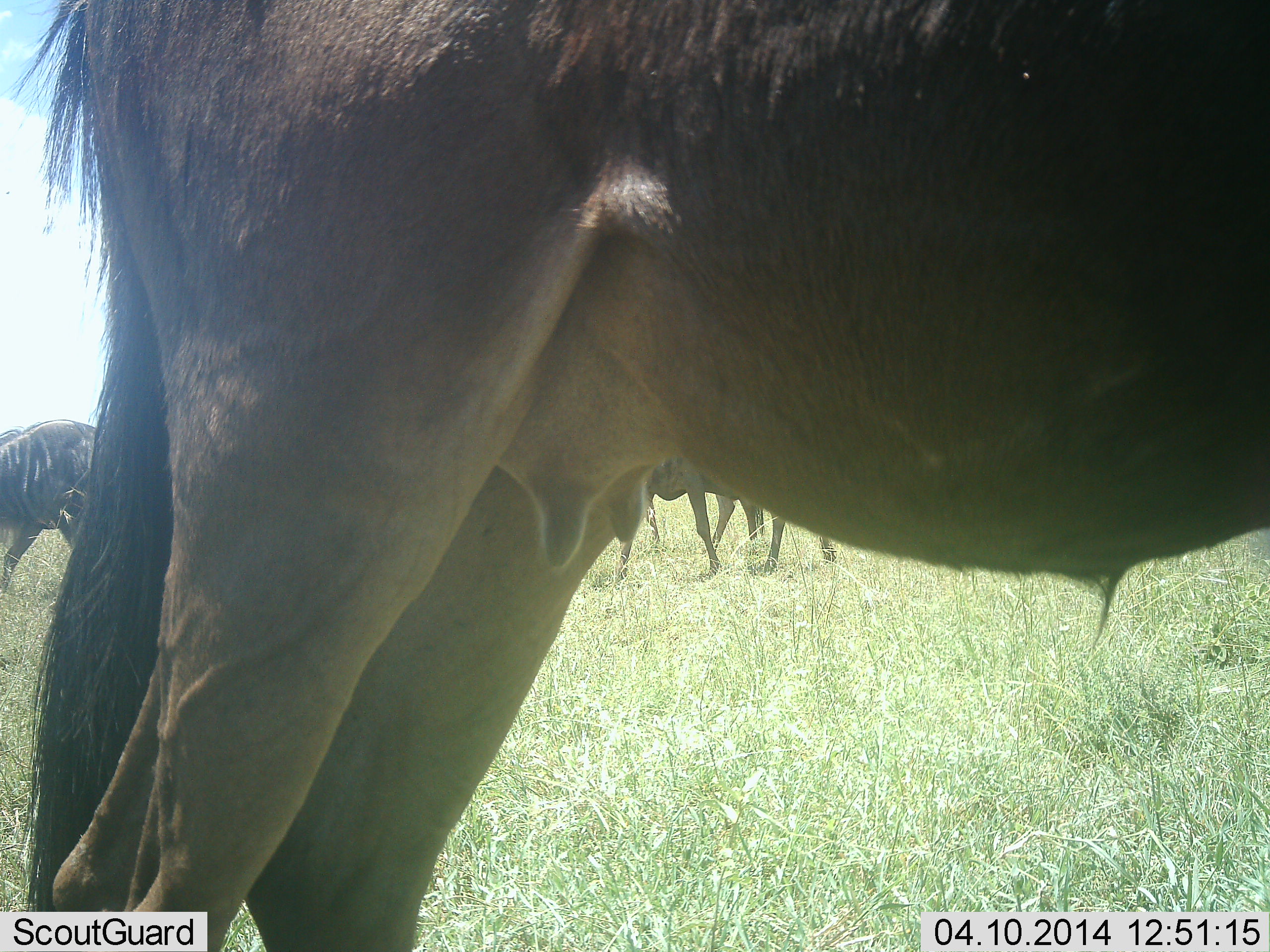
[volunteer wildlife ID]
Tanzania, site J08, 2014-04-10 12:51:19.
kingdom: Animalia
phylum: Chordata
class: Mammalia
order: Artiodactyla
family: Bovidae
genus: Connochaetes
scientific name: Connochaetes taurinus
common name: blue wildebeest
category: wildebeest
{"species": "wildebeest (blue wildebeest) (Connochaetes taurinus)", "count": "4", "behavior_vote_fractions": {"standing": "100%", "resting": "0%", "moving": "10%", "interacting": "0%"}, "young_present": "0%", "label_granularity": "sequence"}